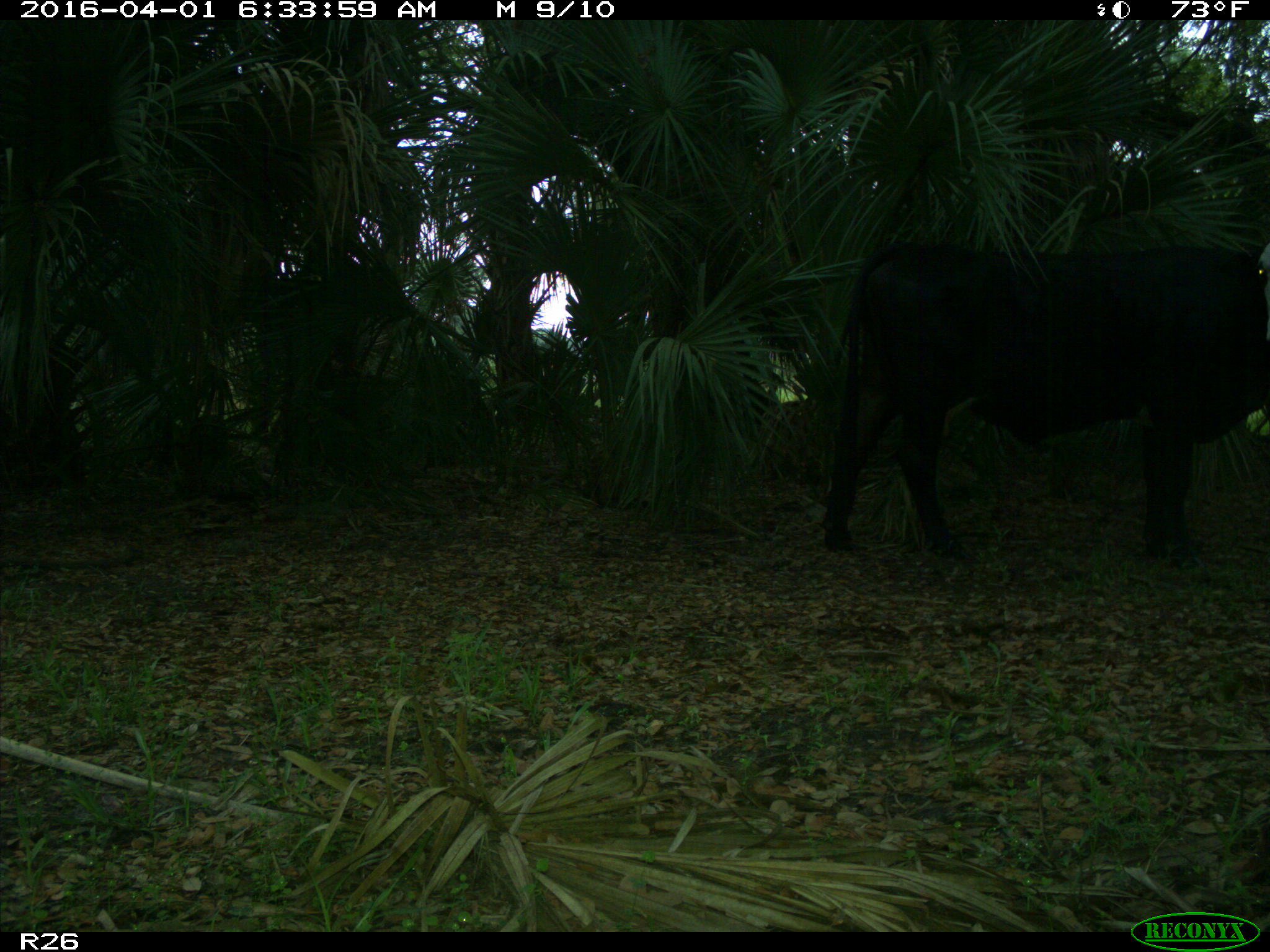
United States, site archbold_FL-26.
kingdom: Animalia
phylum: Chordata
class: Mammalia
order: Artiodactyla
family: Bovidae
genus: Bos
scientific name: Bos taurus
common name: domestic cow